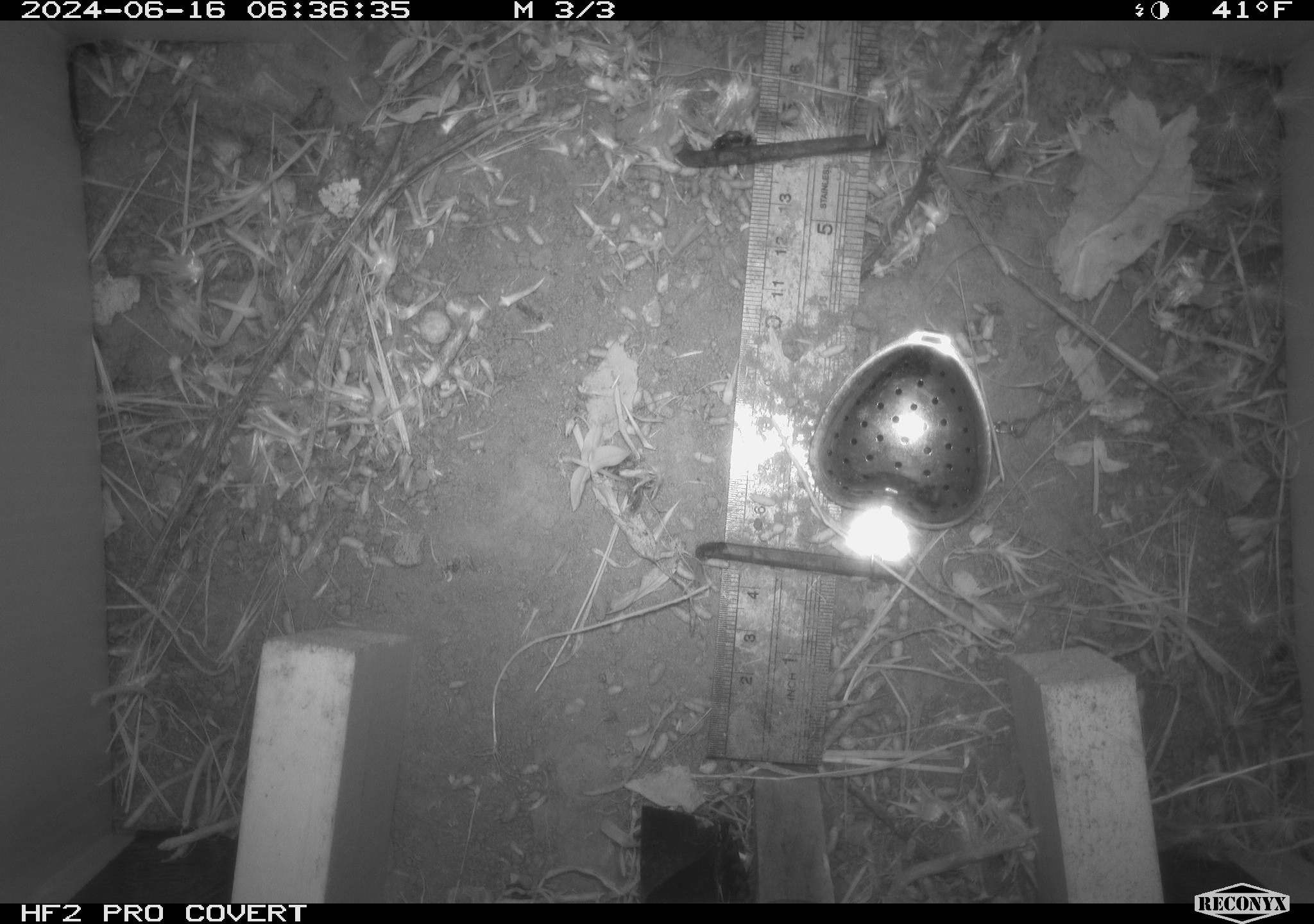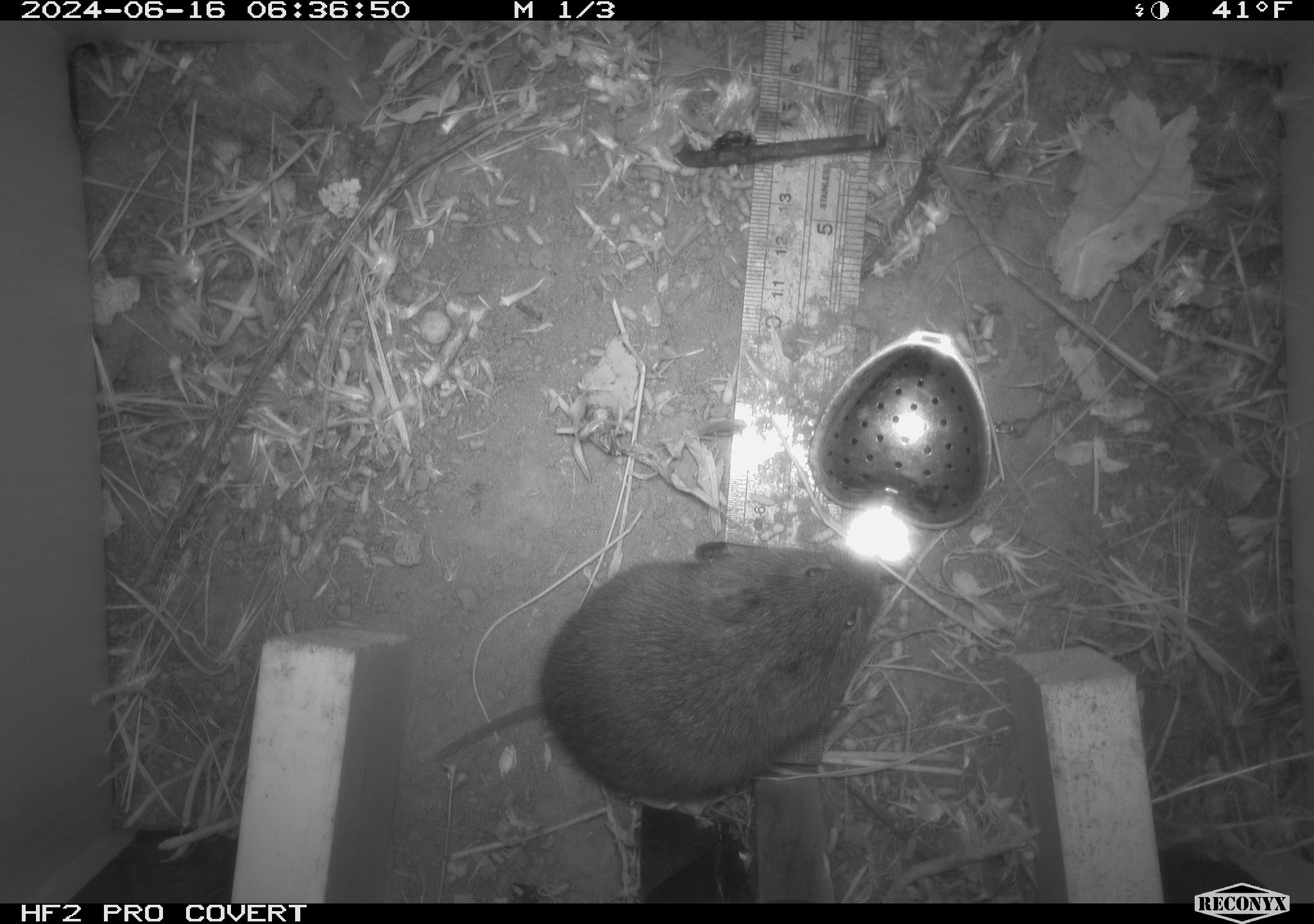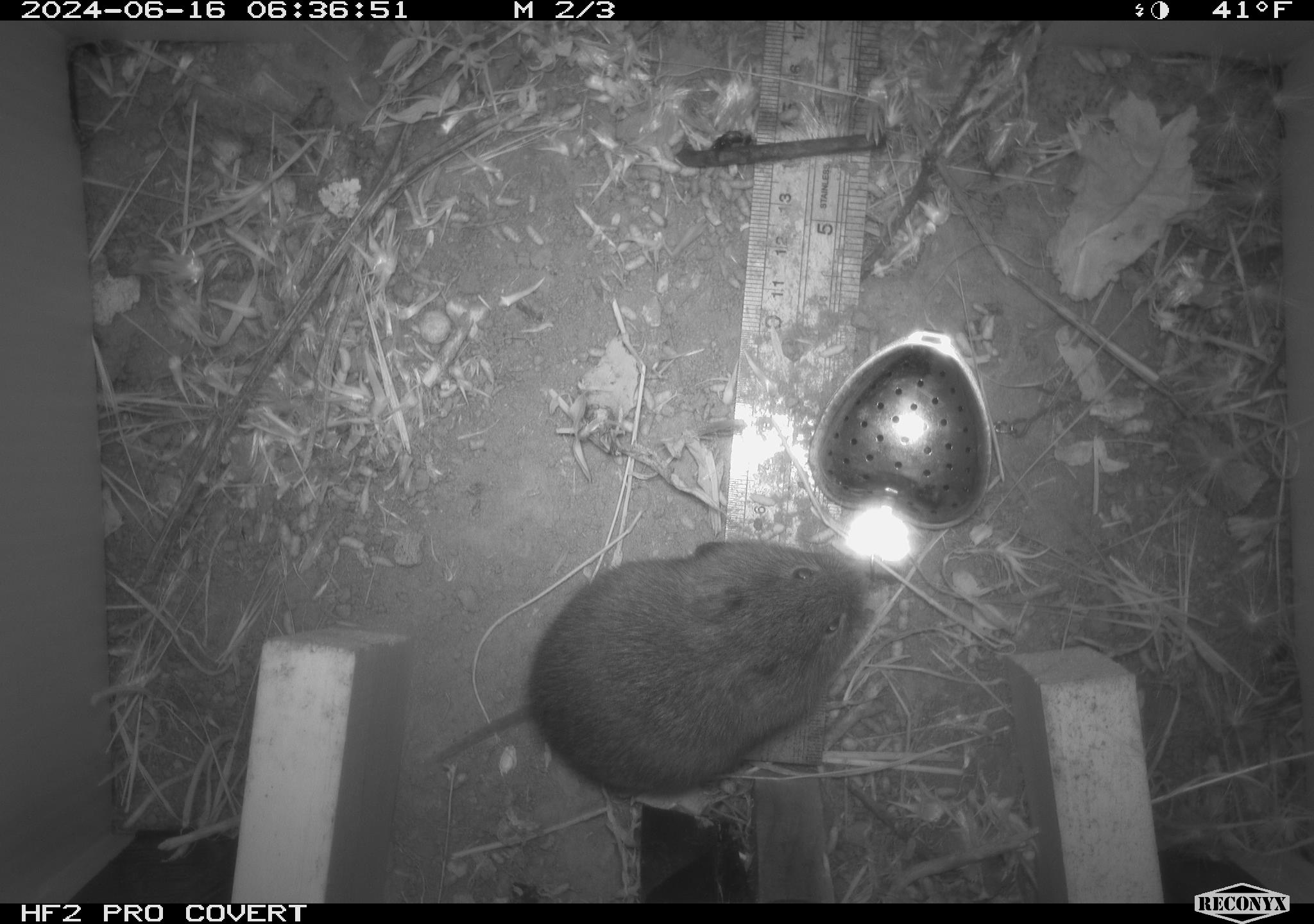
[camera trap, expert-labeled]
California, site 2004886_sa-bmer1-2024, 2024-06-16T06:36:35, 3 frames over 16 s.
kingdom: Animalia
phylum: Chordata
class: Mammalia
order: Rodentia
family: Cricetidae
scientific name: Cricetidae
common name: hamsters, voles, lemmings, and allies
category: cricetidae family